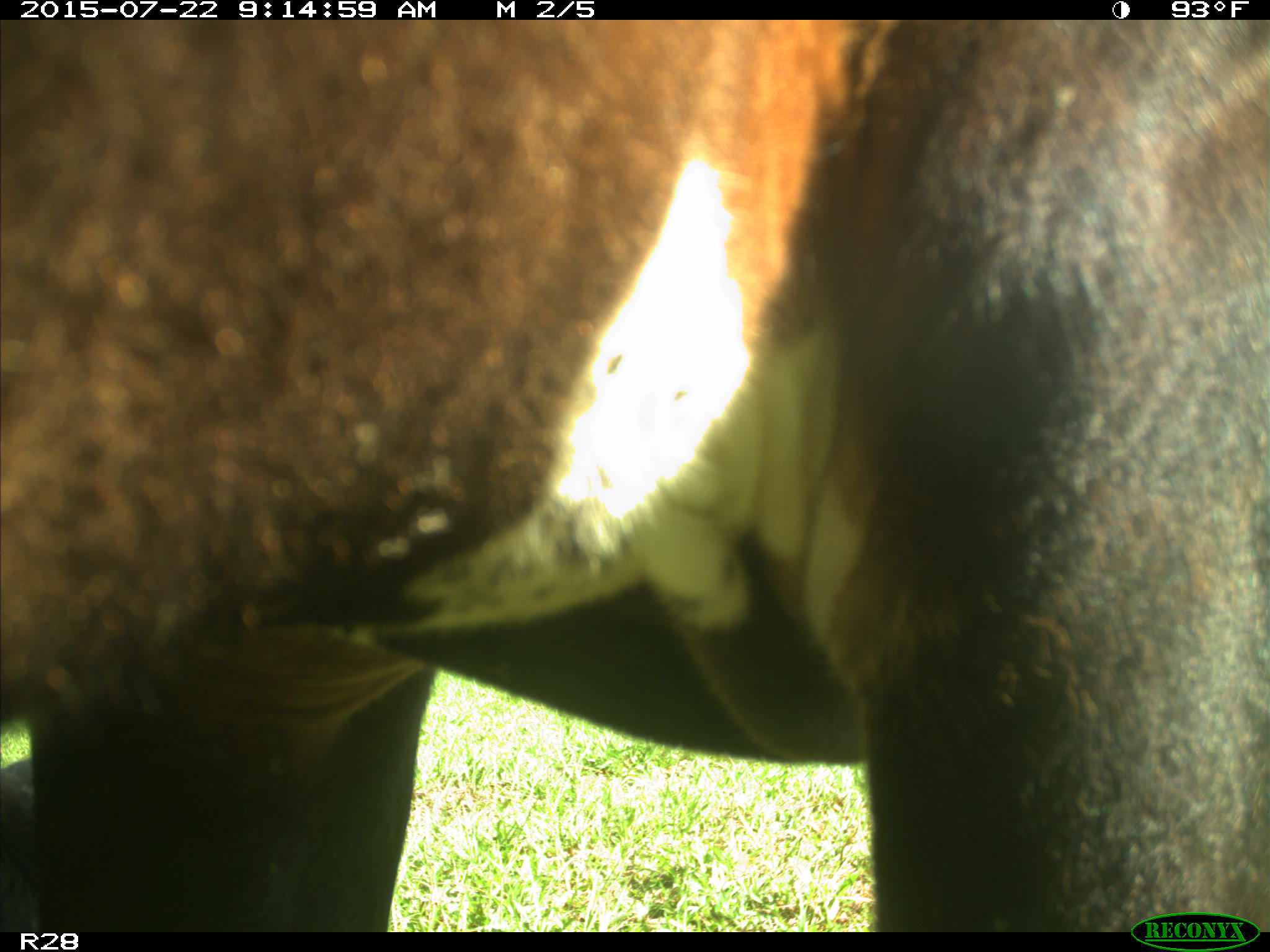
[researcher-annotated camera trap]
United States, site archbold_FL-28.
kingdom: Animalia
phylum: Chordata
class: Mammalia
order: Artiodactyla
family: Bovidae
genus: Bos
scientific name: Bos taurus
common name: domestic cow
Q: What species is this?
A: Bos taurus (domestic cow).